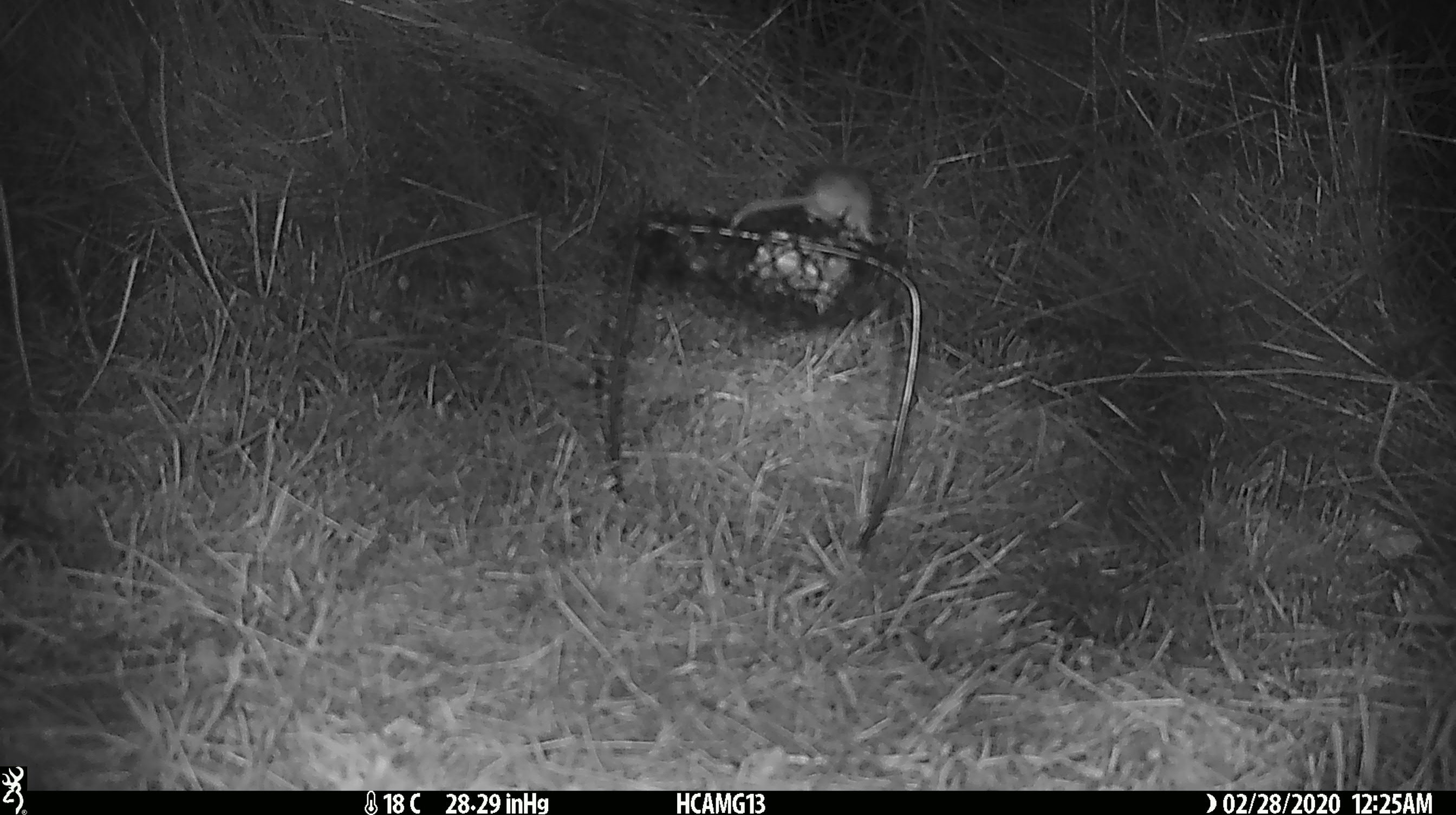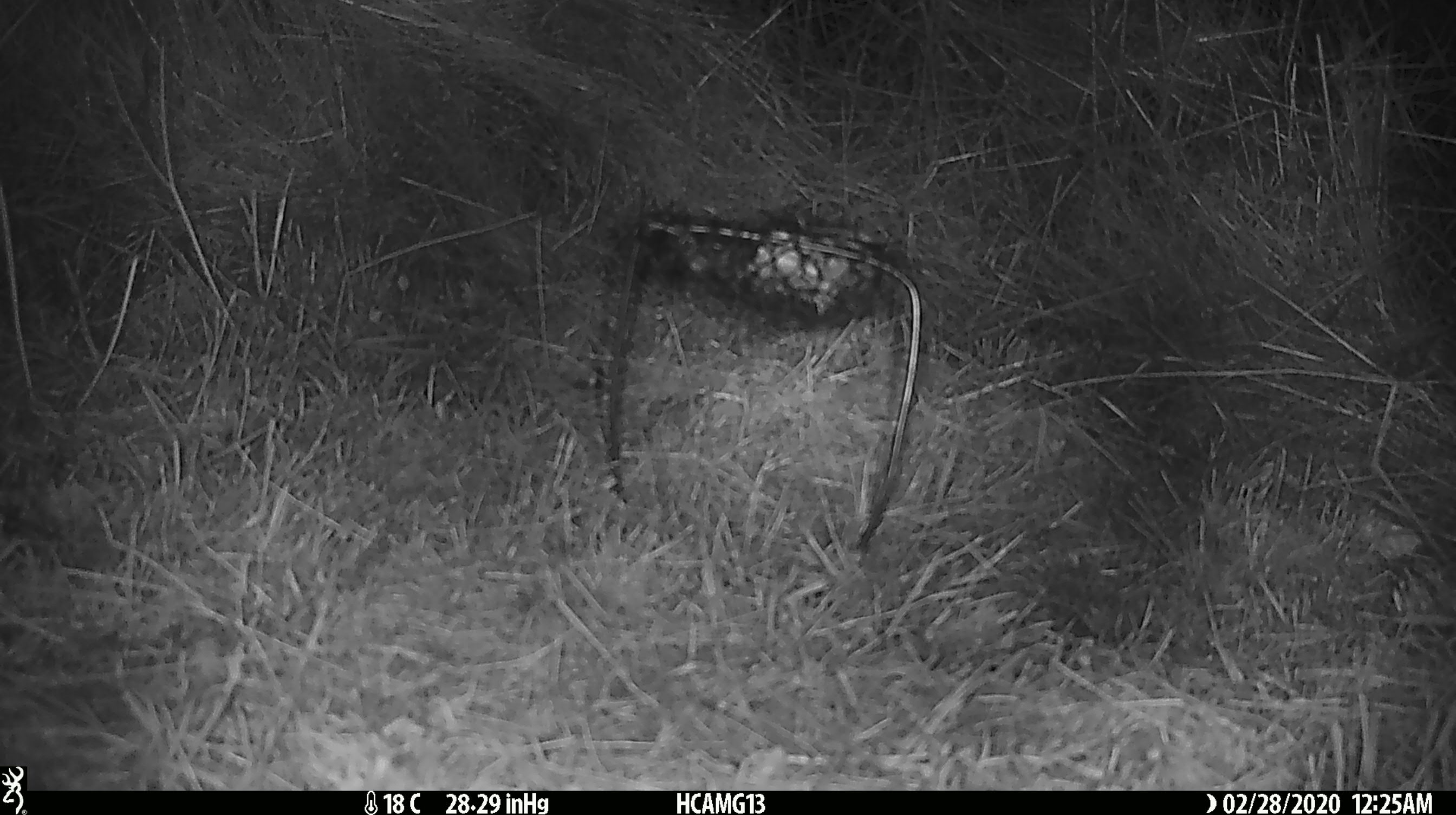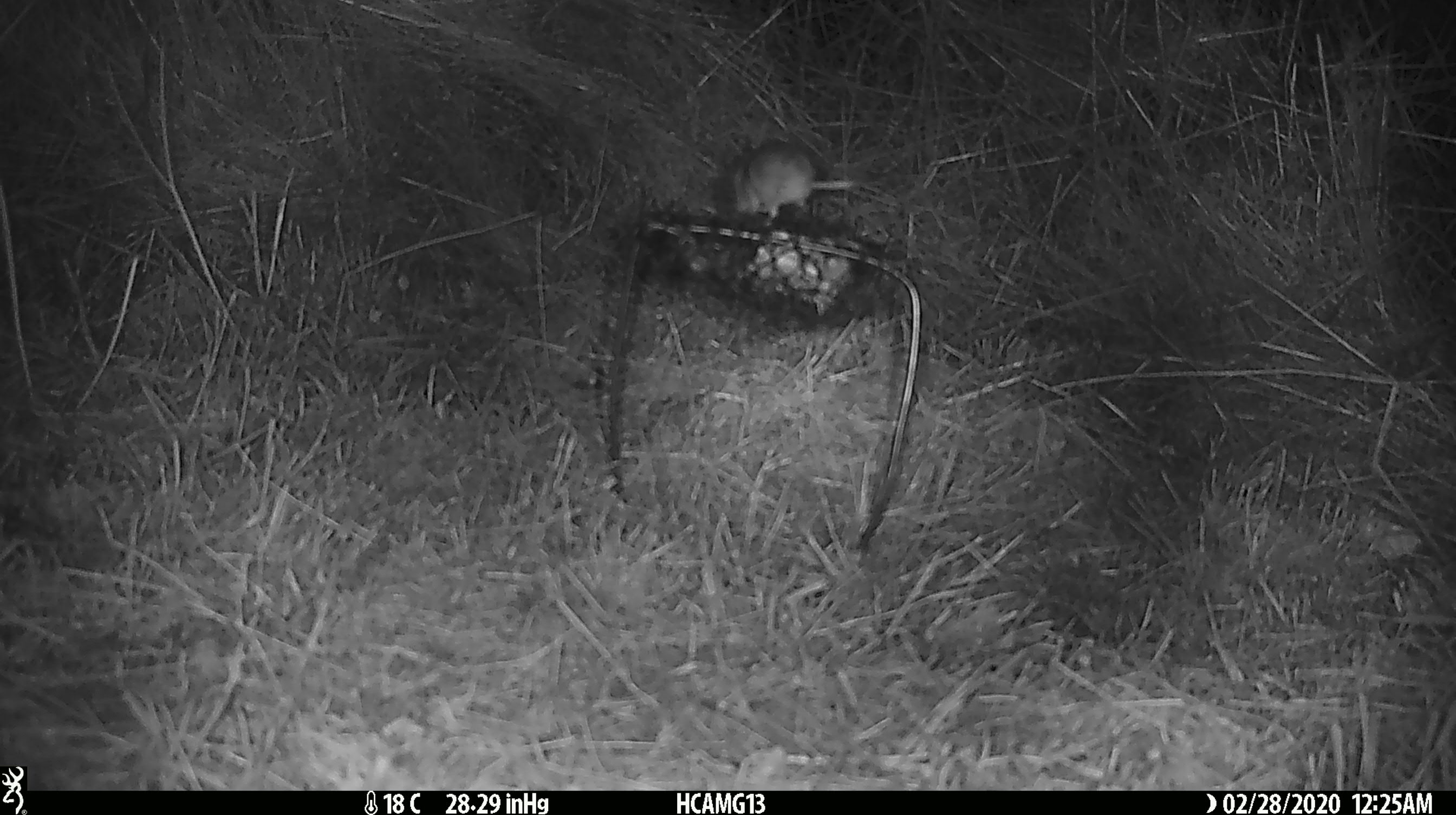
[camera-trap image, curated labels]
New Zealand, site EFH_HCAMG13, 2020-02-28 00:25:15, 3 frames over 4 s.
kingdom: Animalia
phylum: Chordata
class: Mammalia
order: Rodentia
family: Muridae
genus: Mus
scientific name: Mus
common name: mouse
Mouse (Mus).